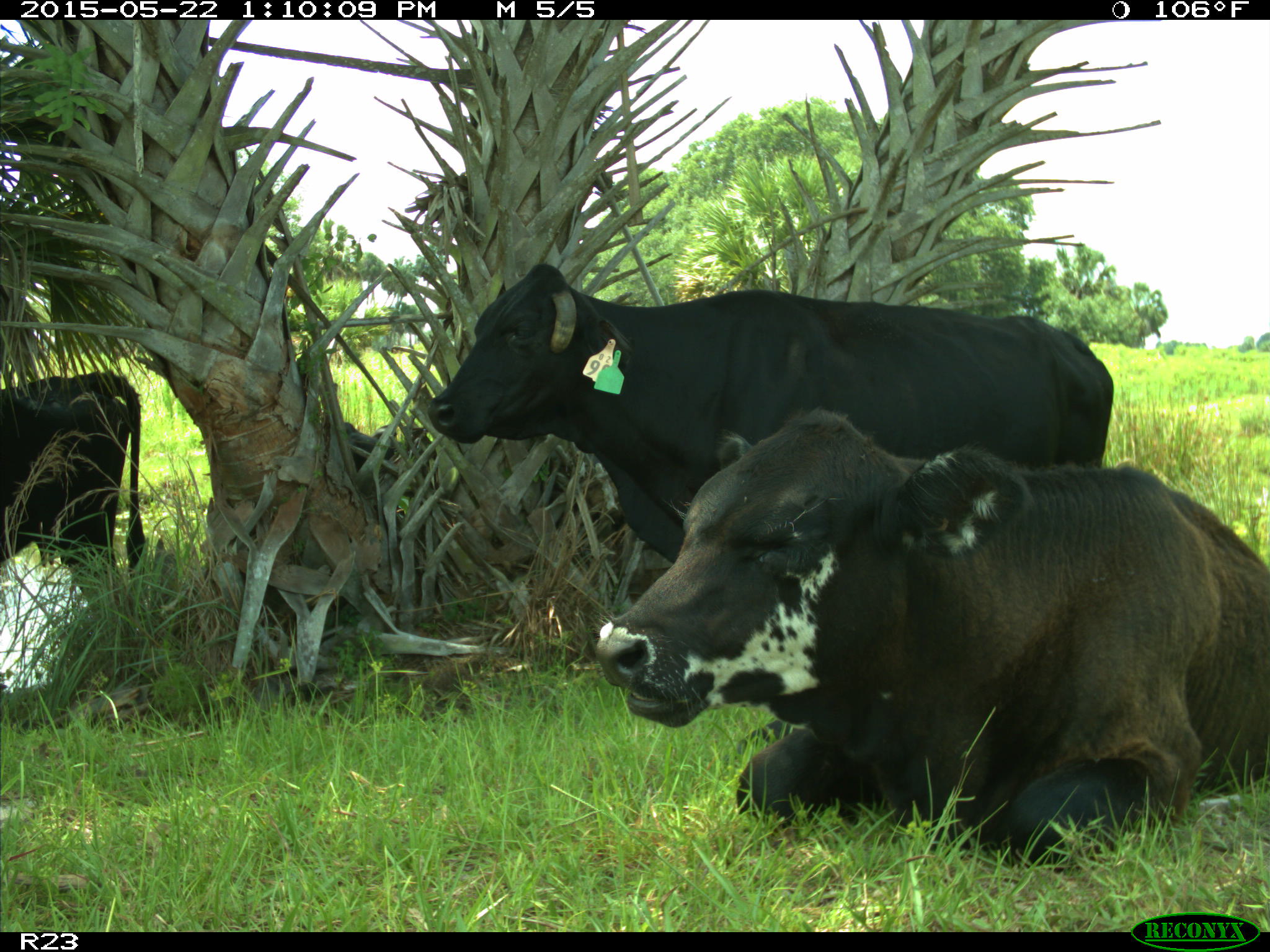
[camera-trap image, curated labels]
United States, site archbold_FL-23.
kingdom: Animalia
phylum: Chordata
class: Mammalia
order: Artiodactyla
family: Bovidae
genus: Bos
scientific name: Bos taurus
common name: domestic cow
Bos taurus (domestic cow).